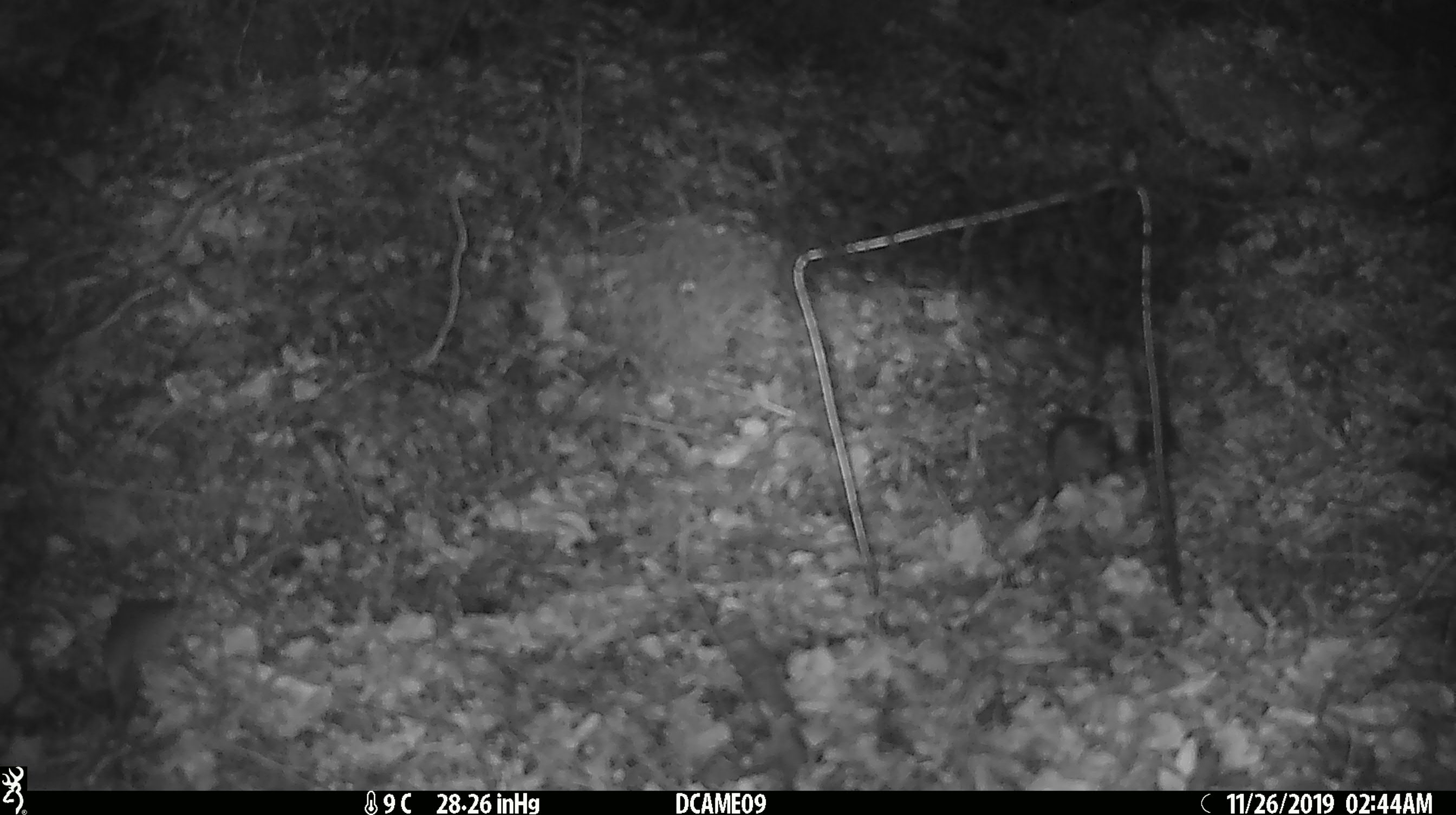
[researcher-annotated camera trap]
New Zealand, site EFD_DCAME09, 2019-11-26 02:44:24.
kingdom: Animalia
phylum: Chordata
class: Mammalia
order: Rodentia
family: Muridae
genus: Mus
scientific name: Mus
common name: mouse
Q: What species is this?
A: Mouse (Mus).